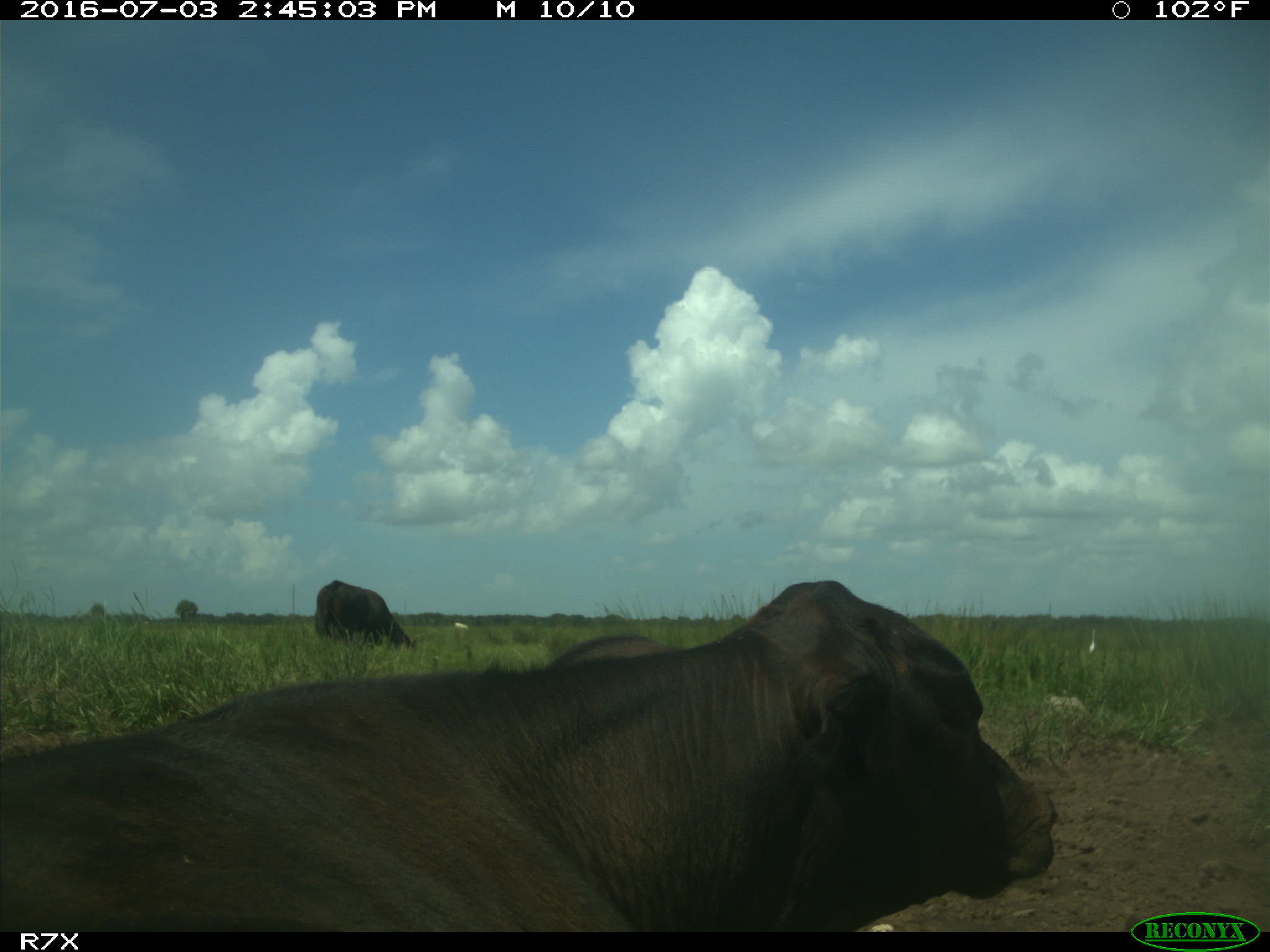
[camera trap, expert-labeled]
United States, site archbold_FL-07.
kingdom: Animalia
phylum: Chordata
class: Mammalia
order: Artiodactyla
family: Bovidae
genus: Bos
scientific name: Bos taurus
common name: domestic cow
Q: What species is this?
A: Bos taurus (domestic cow).